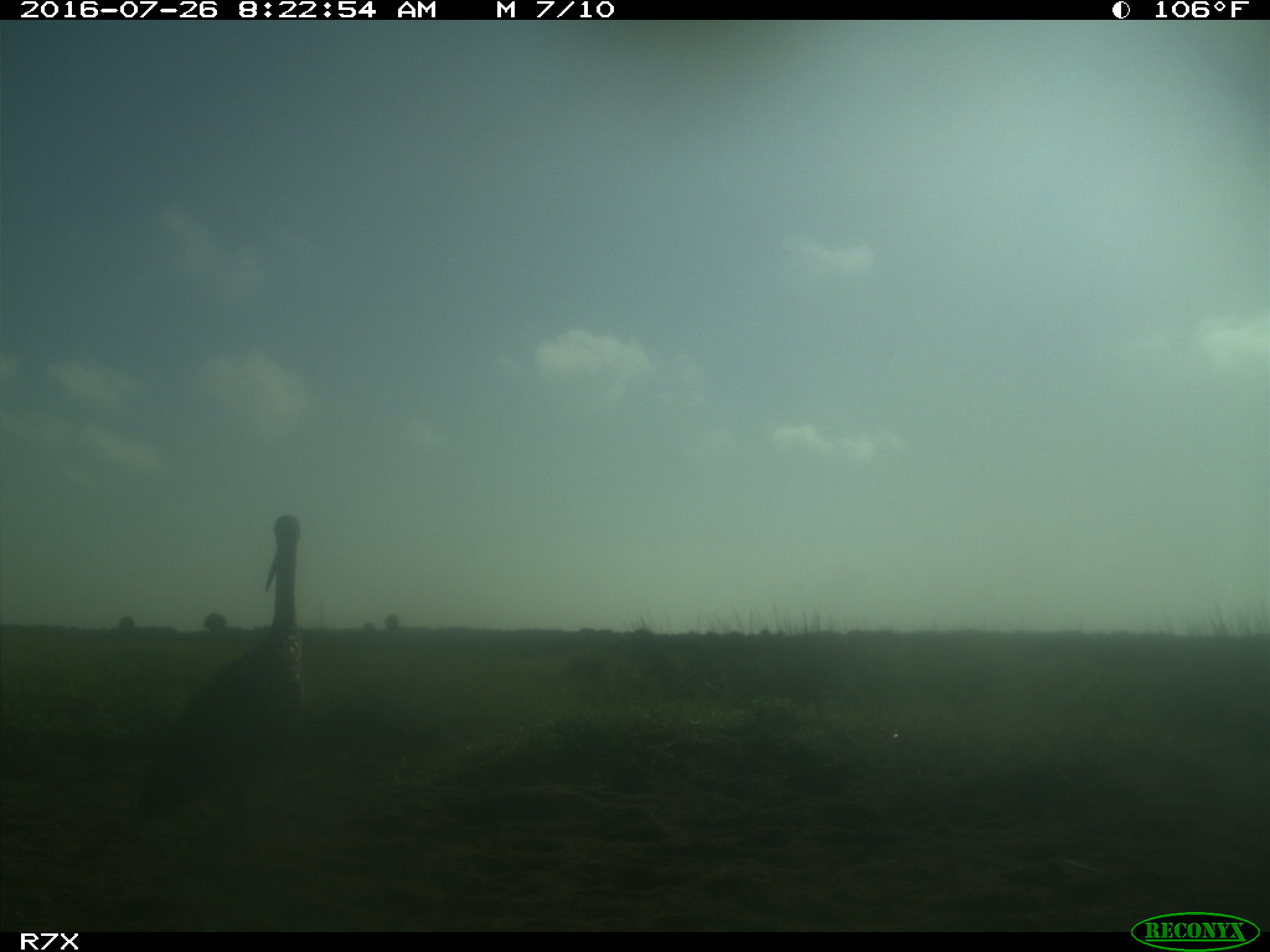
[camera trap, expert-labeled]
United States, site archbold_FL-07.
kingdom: Animalia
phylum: Chordata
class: Aves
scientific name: Aves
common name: birds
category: unidentified bird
Unidentified bird (birds) (Aves).